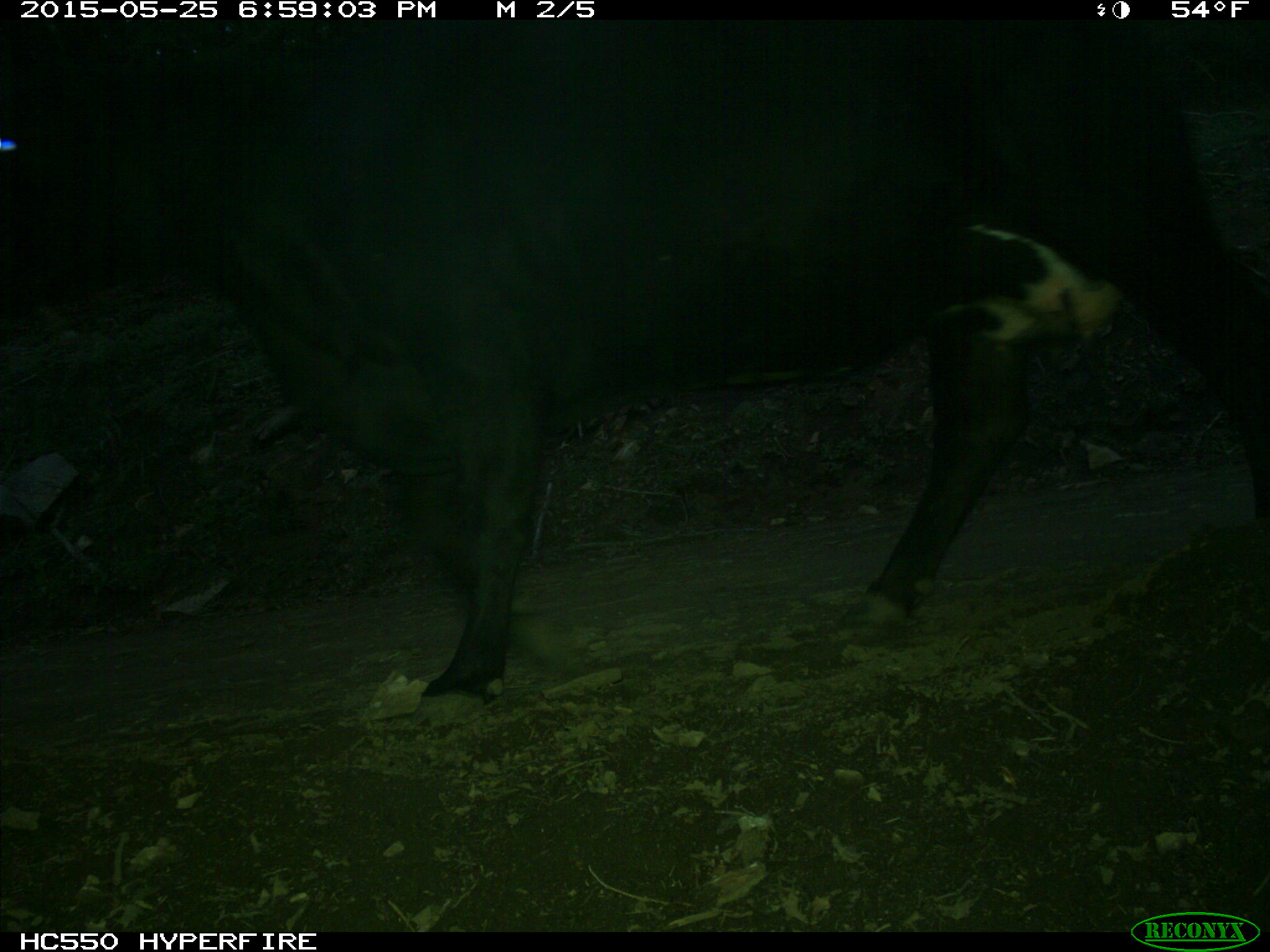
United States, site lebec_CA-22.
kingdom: Animalia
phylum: Chordata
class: Mammalia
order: Artiodactyla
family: Bovidae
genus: Bos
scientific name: Bos taurus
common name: domestic cow